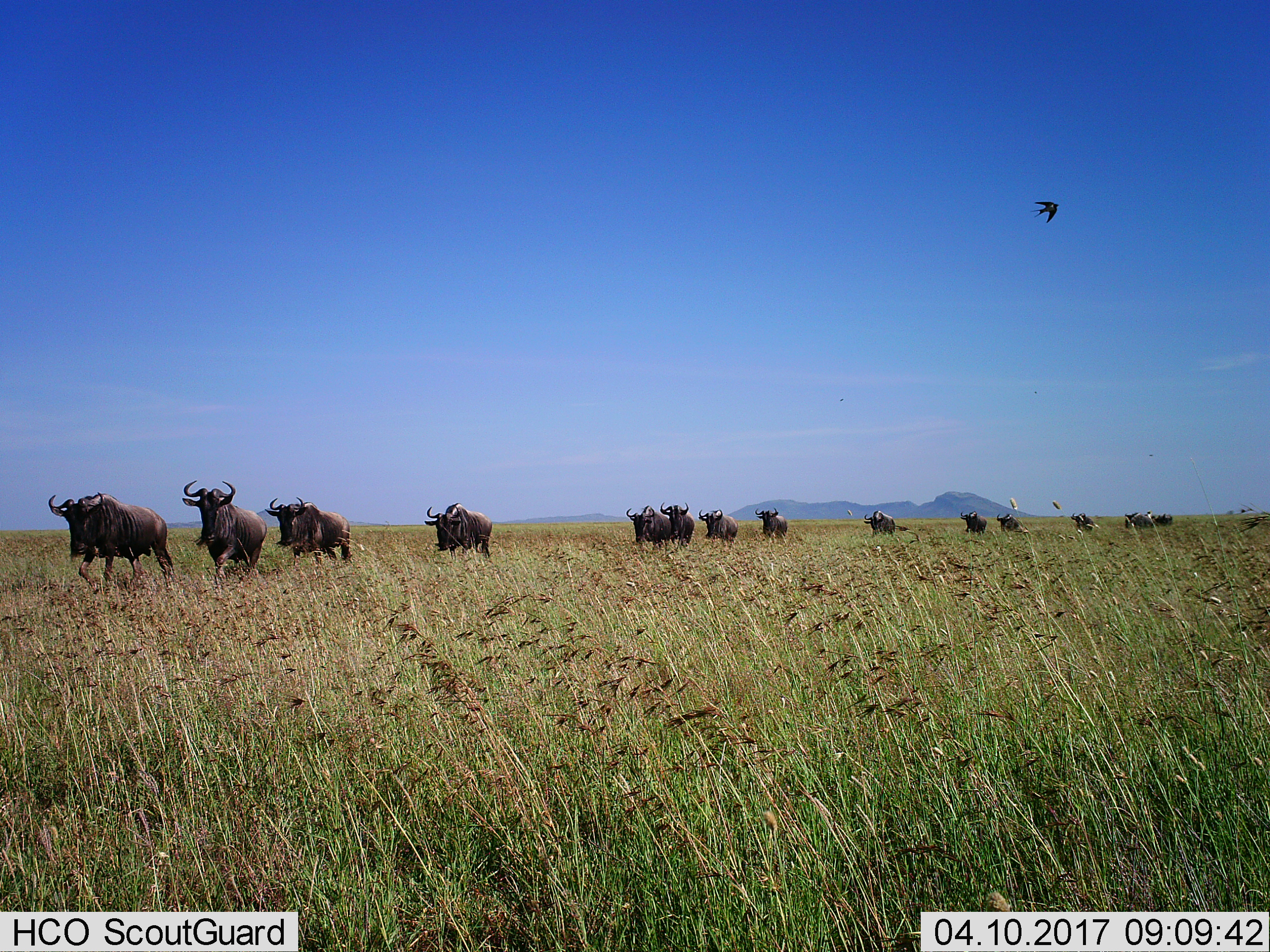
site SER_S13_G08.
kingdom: Animalia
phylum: Chordata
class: Mammalia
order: Artiodactyla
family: Bovidae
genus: Connochaetes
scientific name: Connochaetes taurinus taurinus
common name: blue wildebeest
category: wildebeestblue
Wildebeestblue (blue wildebeest) (Connochaetes taurinus taurinus), count 11-50. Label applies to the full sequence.